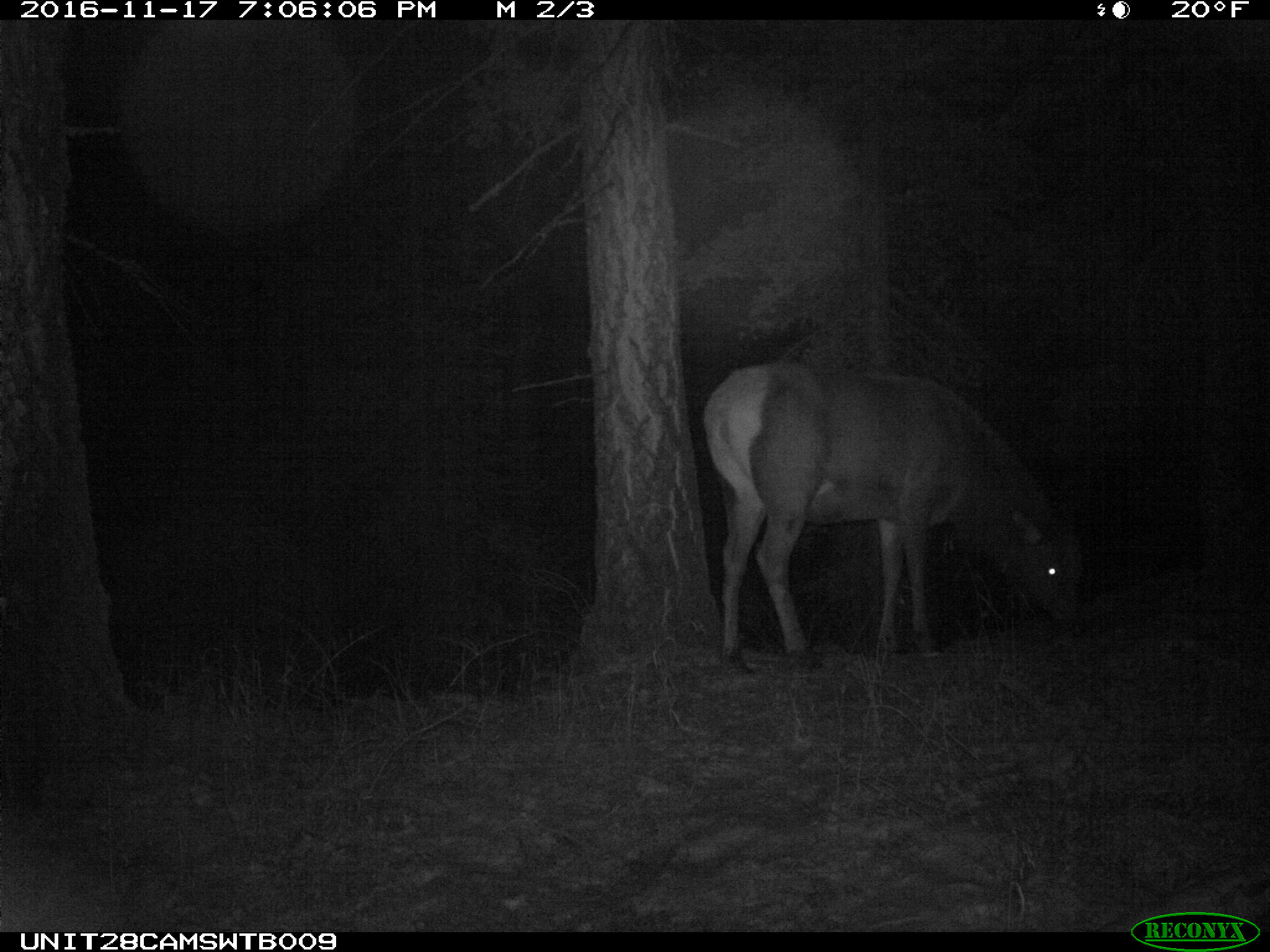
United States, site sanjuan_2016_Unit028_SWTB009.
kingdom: Animalia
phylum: Chordata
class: Mammalia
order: Artiodactyla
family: Cervidae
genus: Cervus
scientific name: Cervus elaphus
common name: red deer